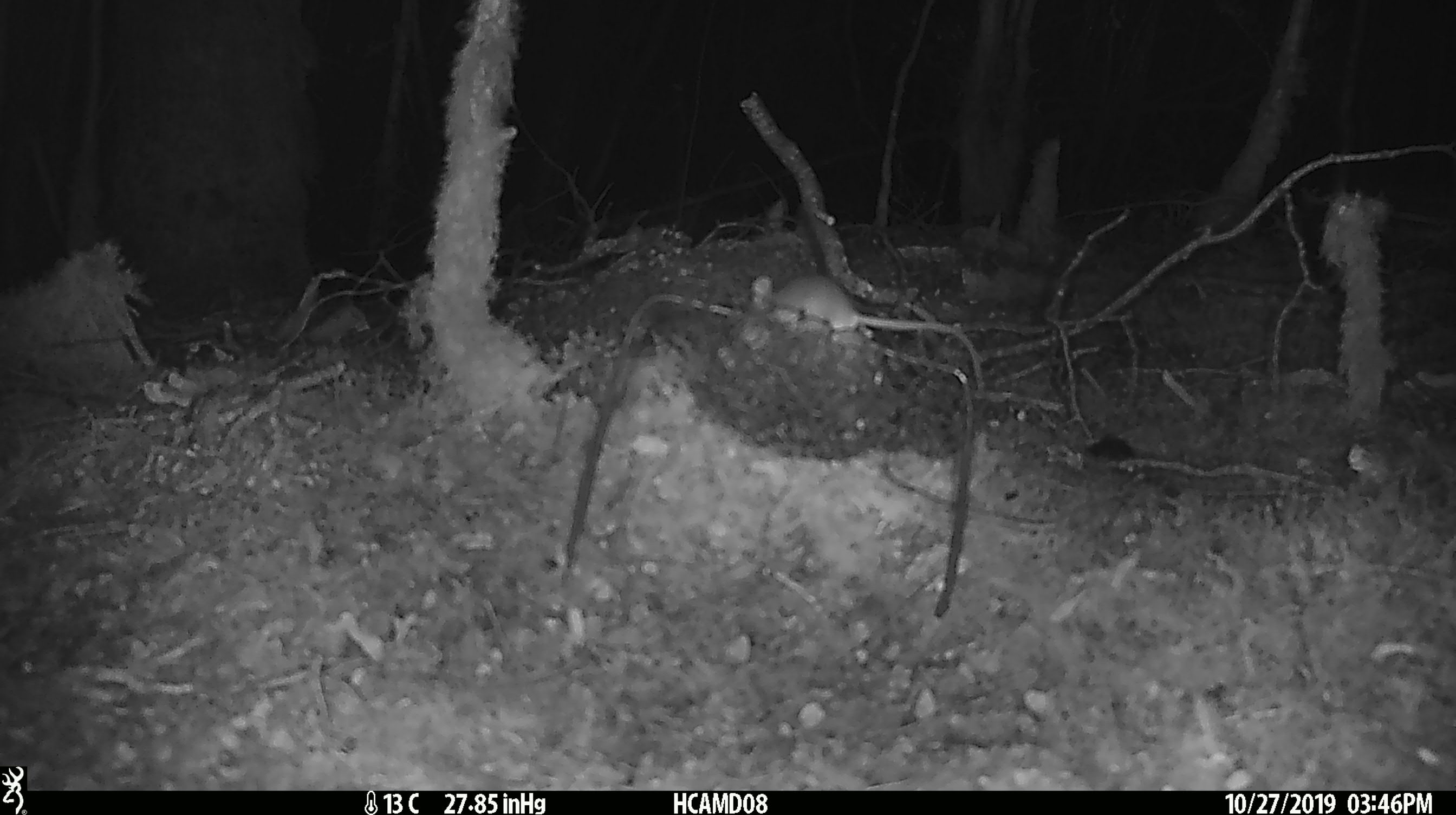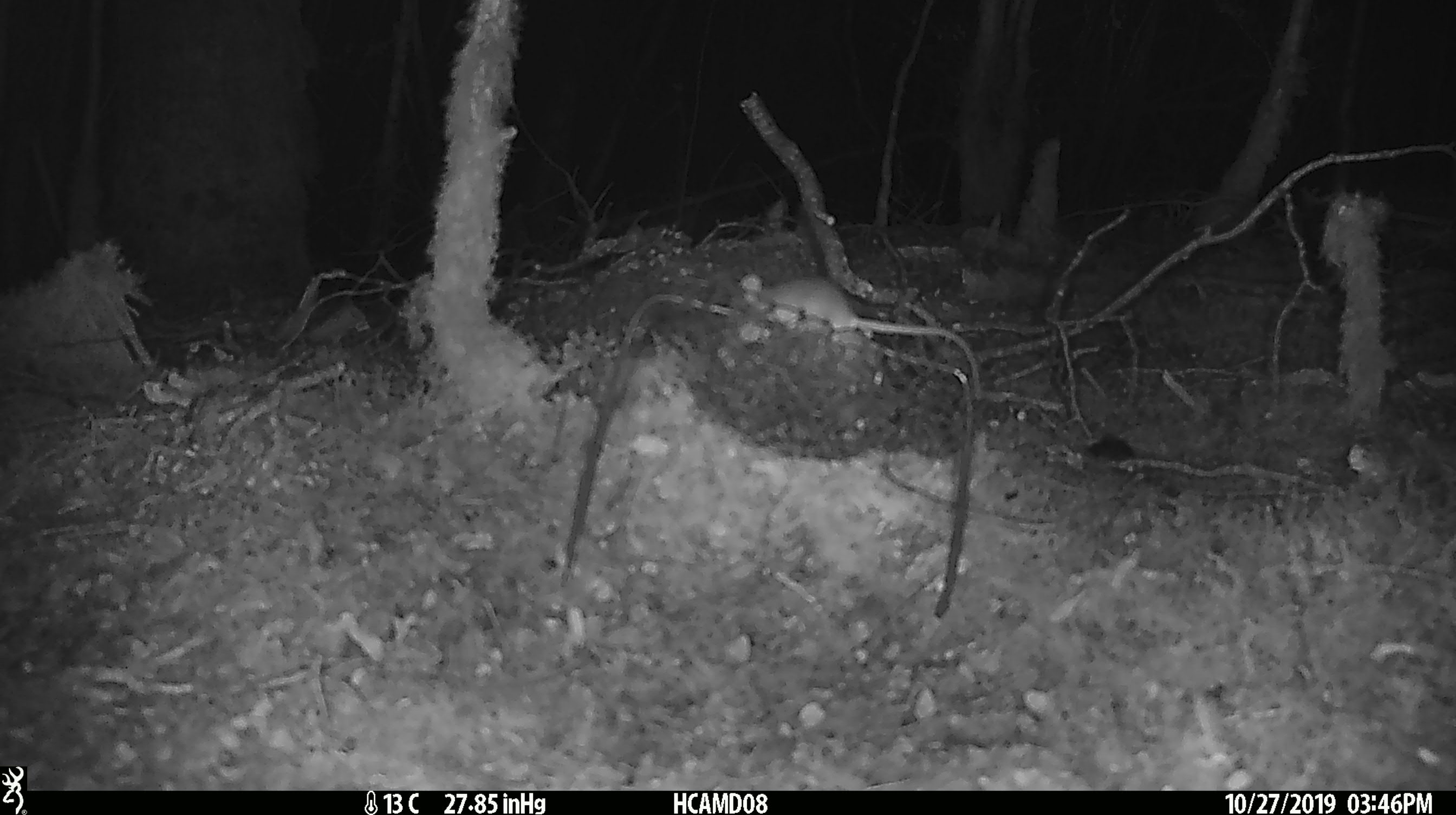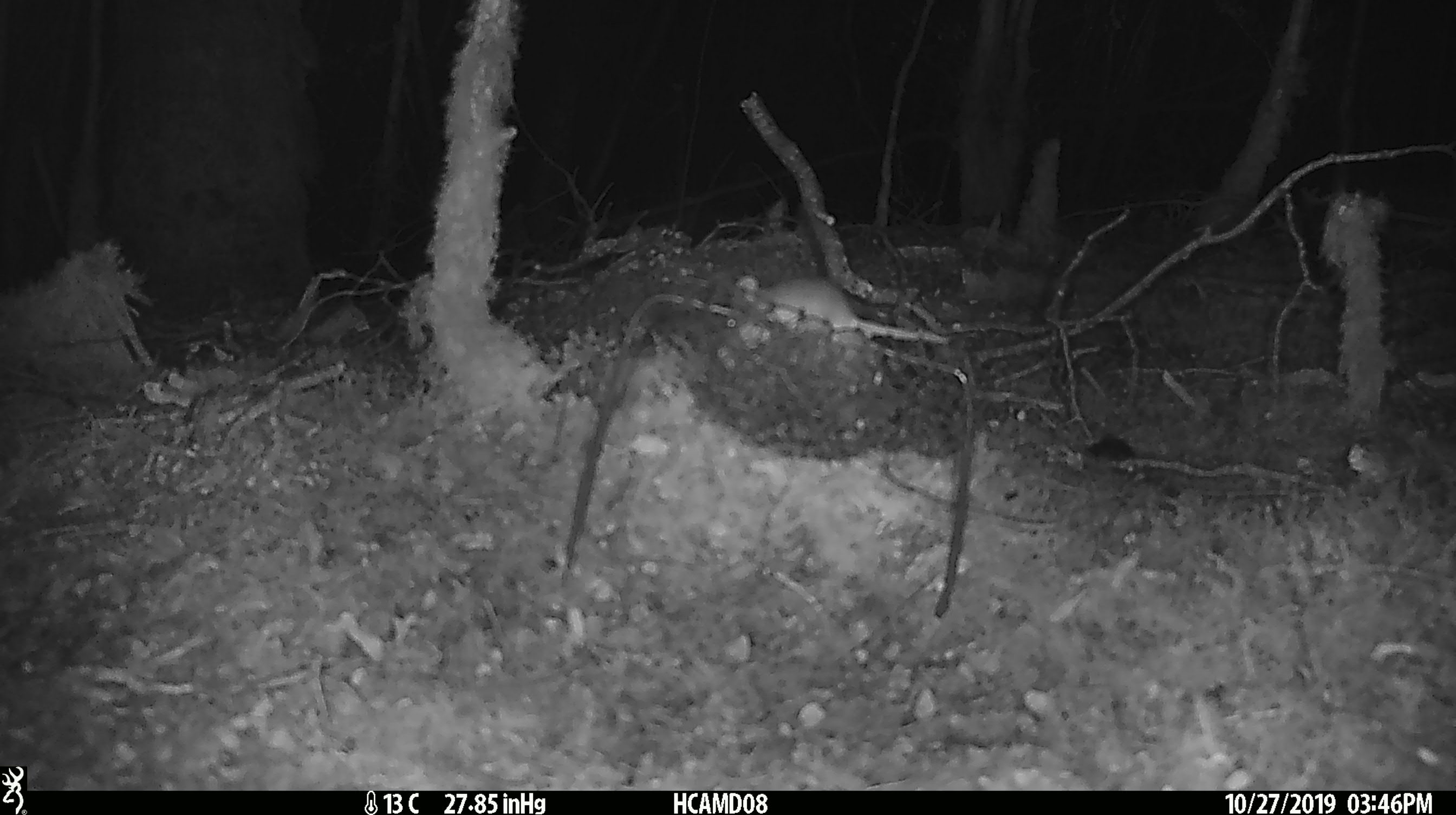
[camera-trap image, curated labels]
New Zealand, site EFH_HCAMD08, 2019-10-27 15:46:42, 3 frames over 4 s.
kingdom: Animalia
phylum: Chordata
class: Mammalia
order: Rodentia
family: Muridae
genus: Mus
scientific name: Mus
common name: mouse